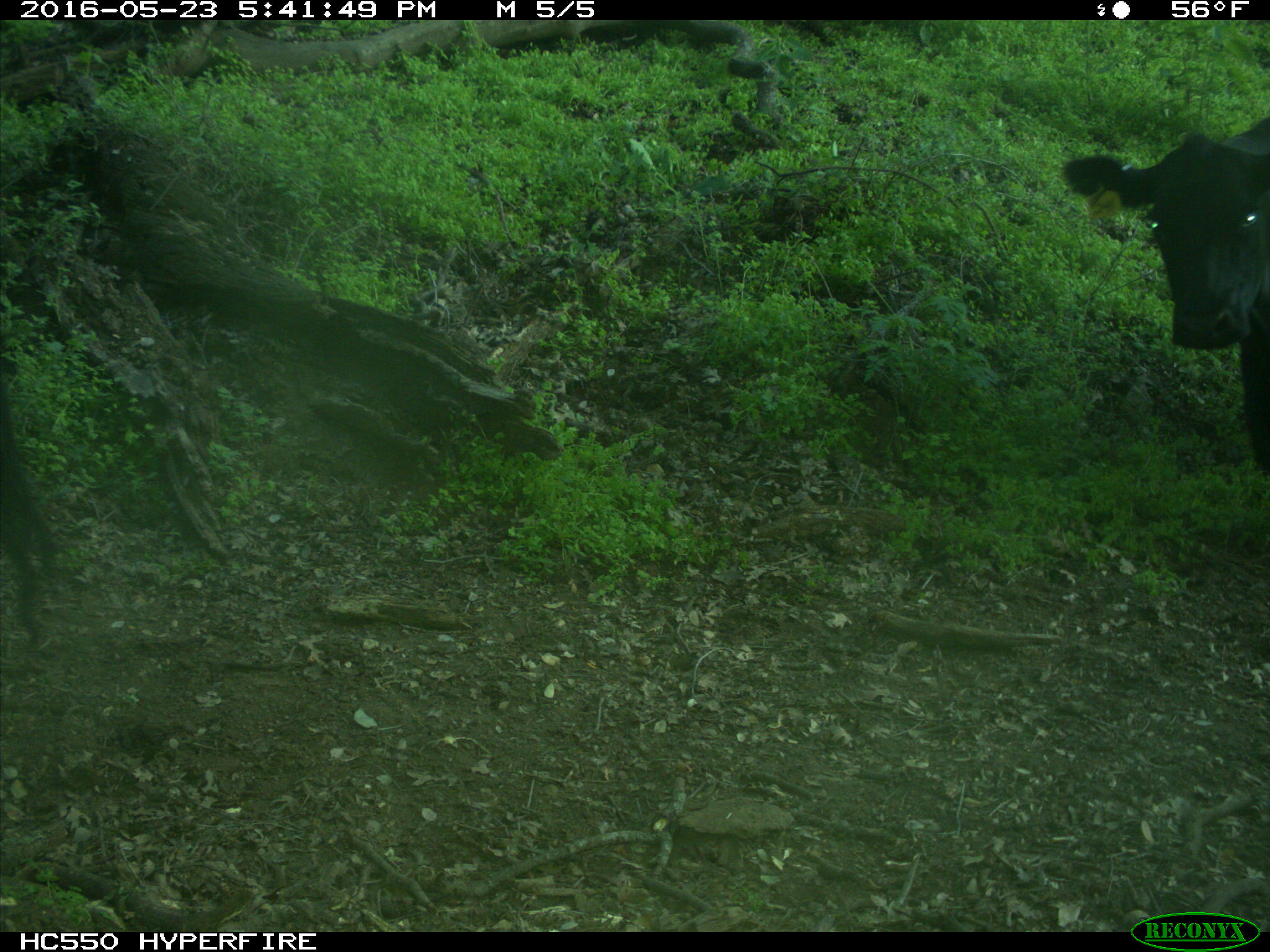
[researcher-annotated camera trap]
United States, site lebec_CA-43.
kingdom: Animalia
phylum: Chordata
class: Mammalia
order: Artiodactyla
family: Bovidae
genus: Bos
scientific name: Bos taurus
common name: domestic cow